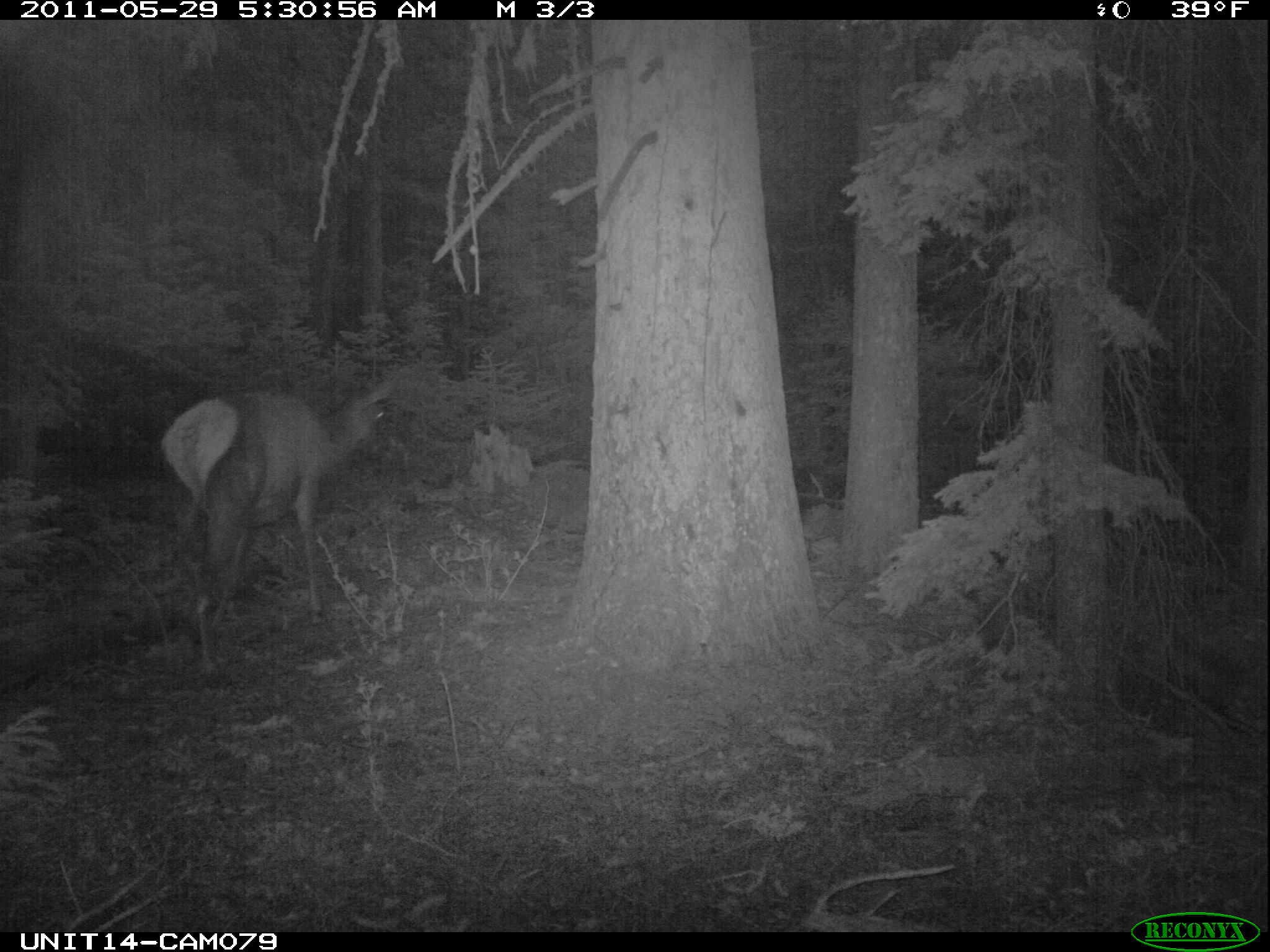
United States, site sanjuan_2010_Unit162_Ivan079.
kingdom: Animalia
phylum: Chordata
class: Mammalia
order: Artiodactyla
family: Cervidae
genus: Cervus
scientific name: Cervus elaphus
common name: red deer